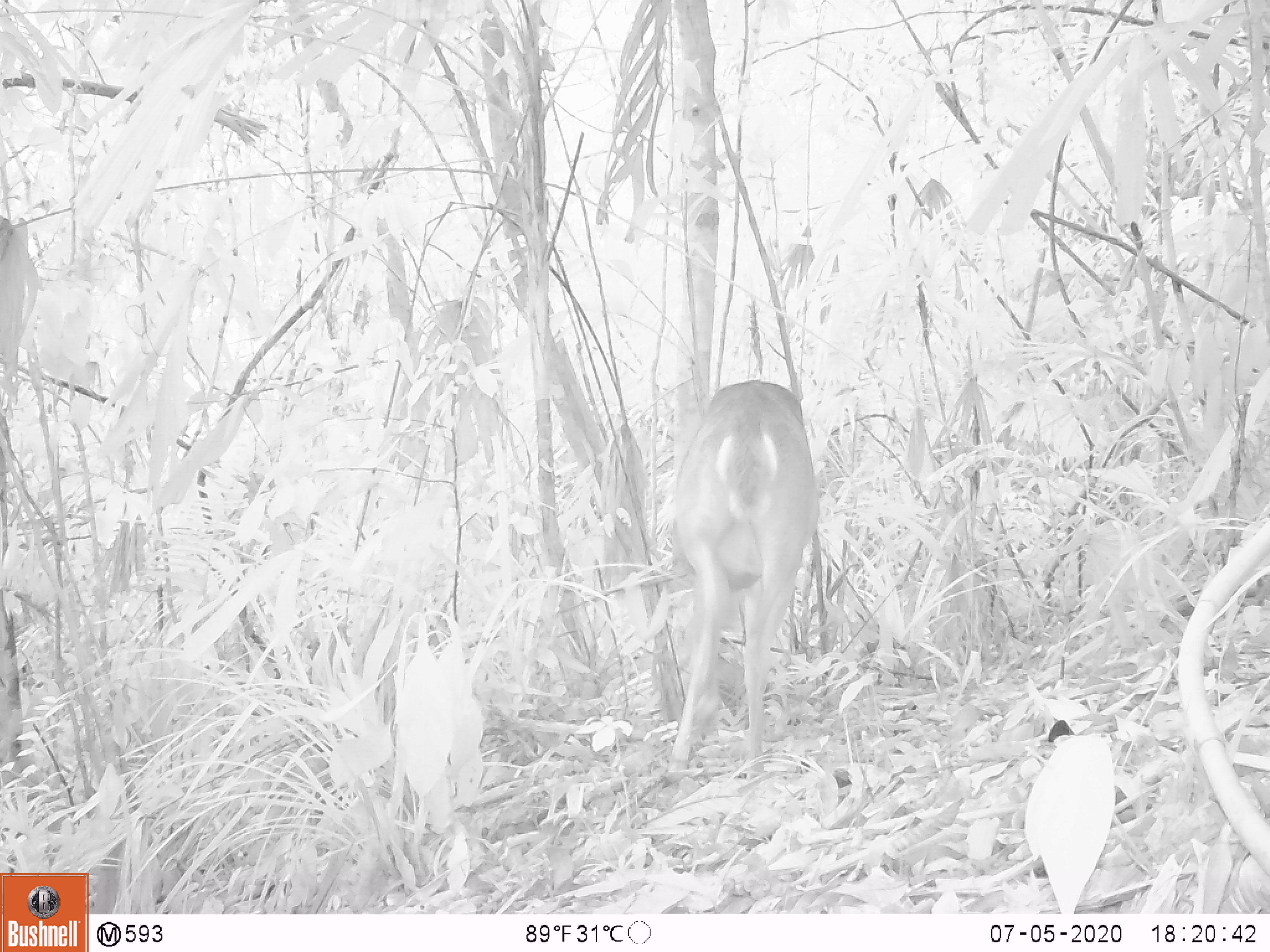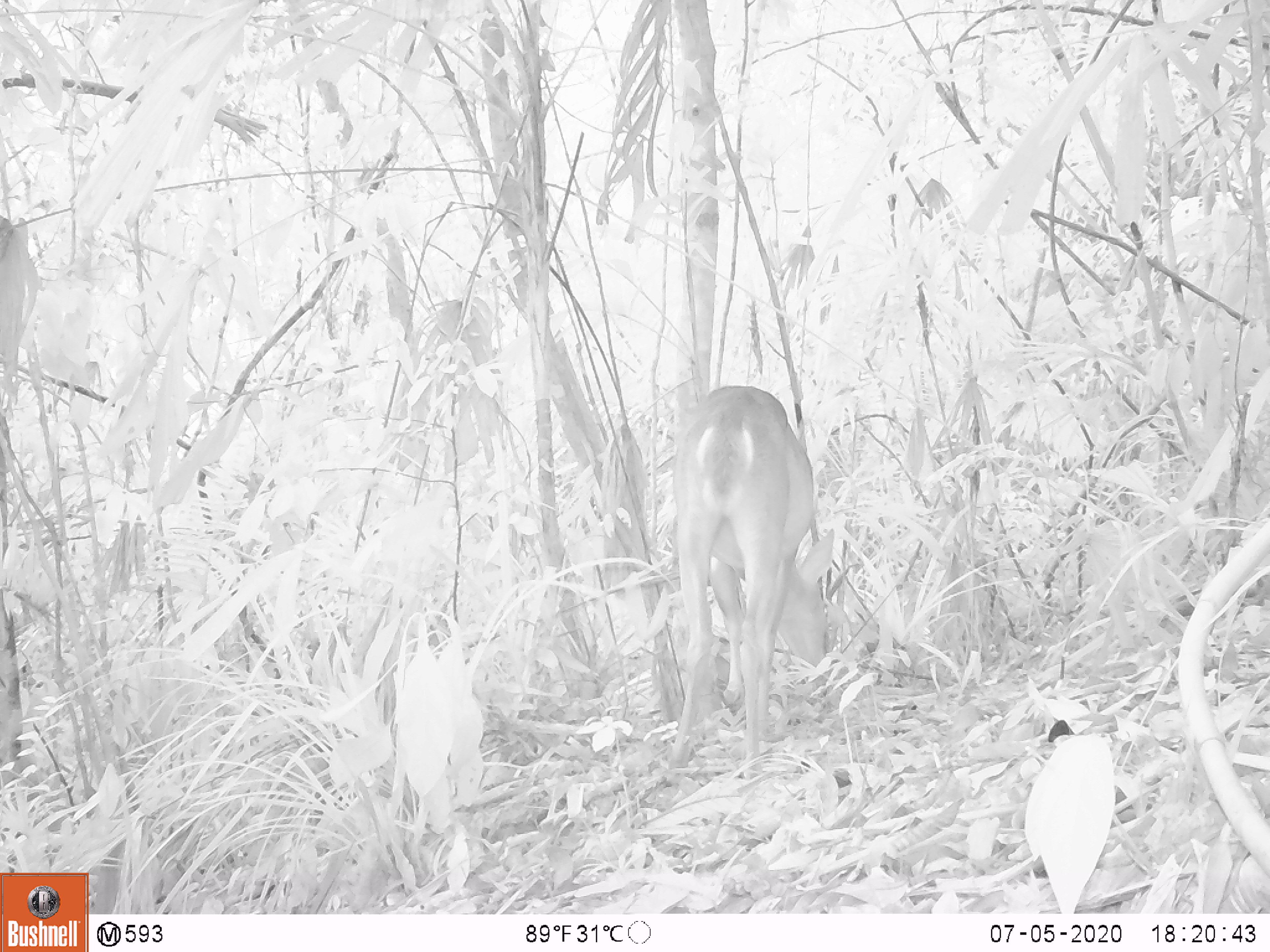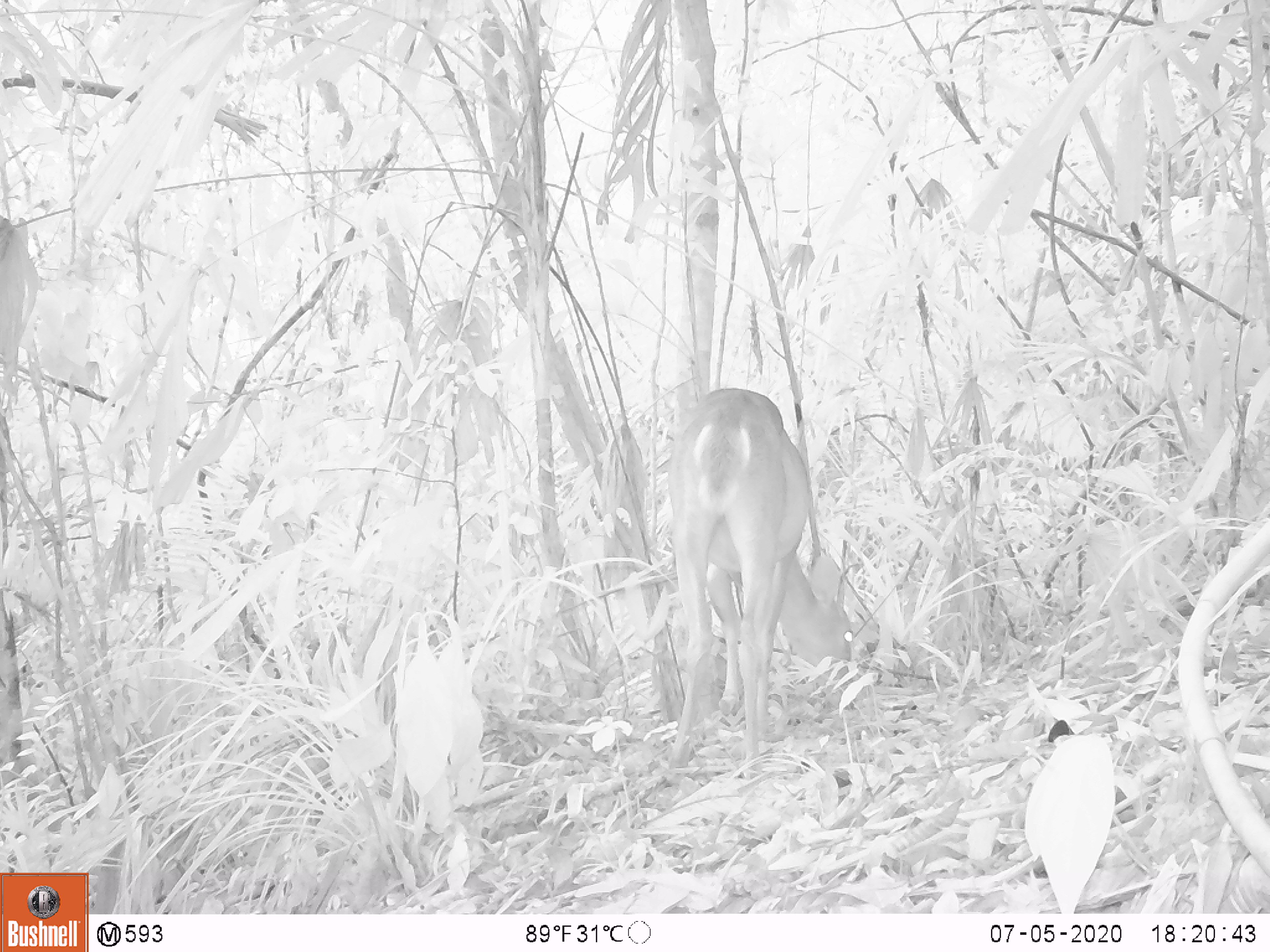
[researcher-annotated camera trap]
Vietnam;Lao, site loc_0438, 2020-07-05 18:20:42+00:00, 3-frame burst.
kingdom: Animalia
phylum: Chordata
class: Mammalia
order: Artiodactyla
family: Cervidae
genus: Muntiacus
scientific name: Muntiacus vuquangensis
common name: large-antlered muntjac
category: large antlered muntjac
Large antlered muntjac (large-antlered muntjac) (Muntiacus vuquangensis). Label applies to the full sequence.